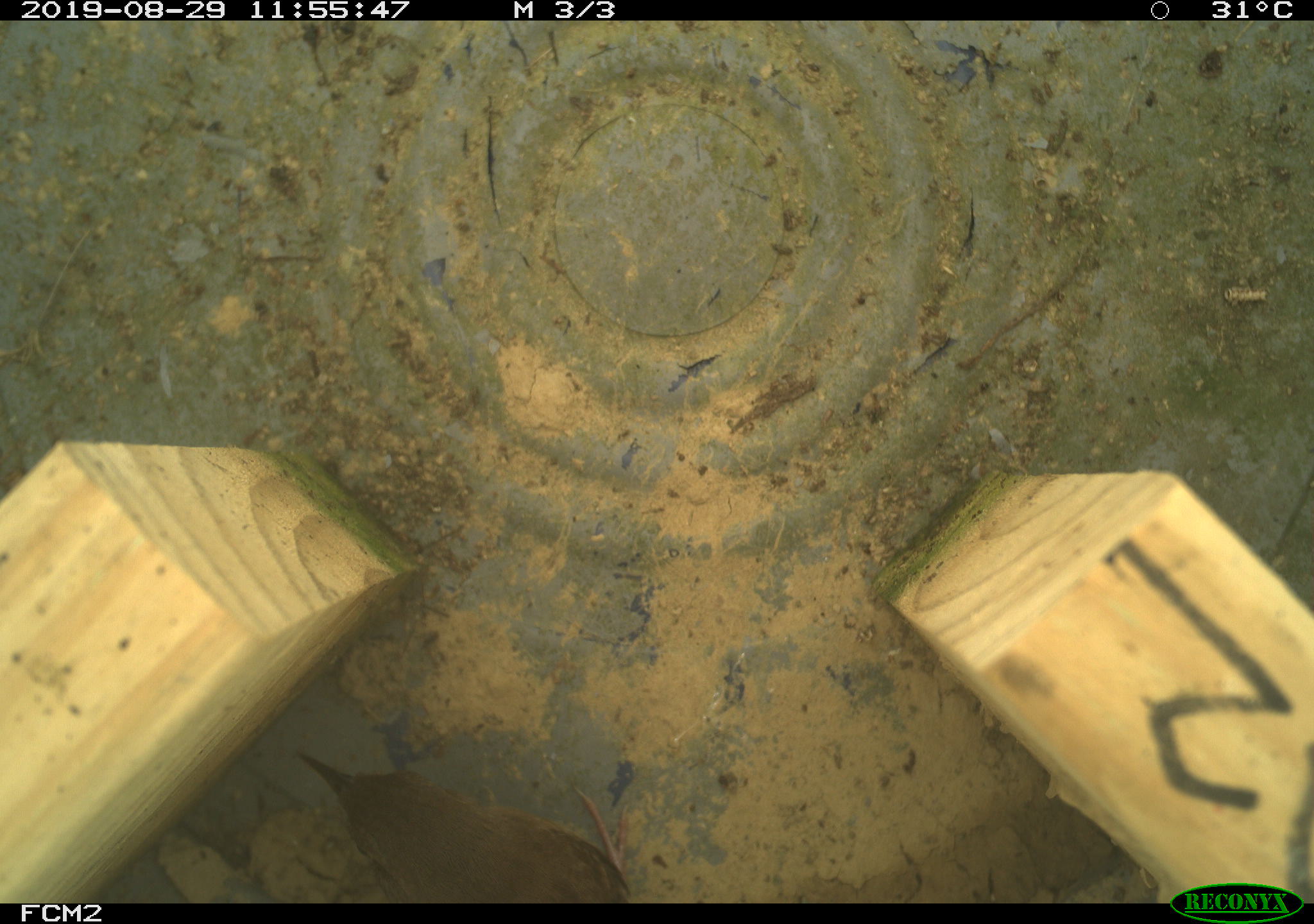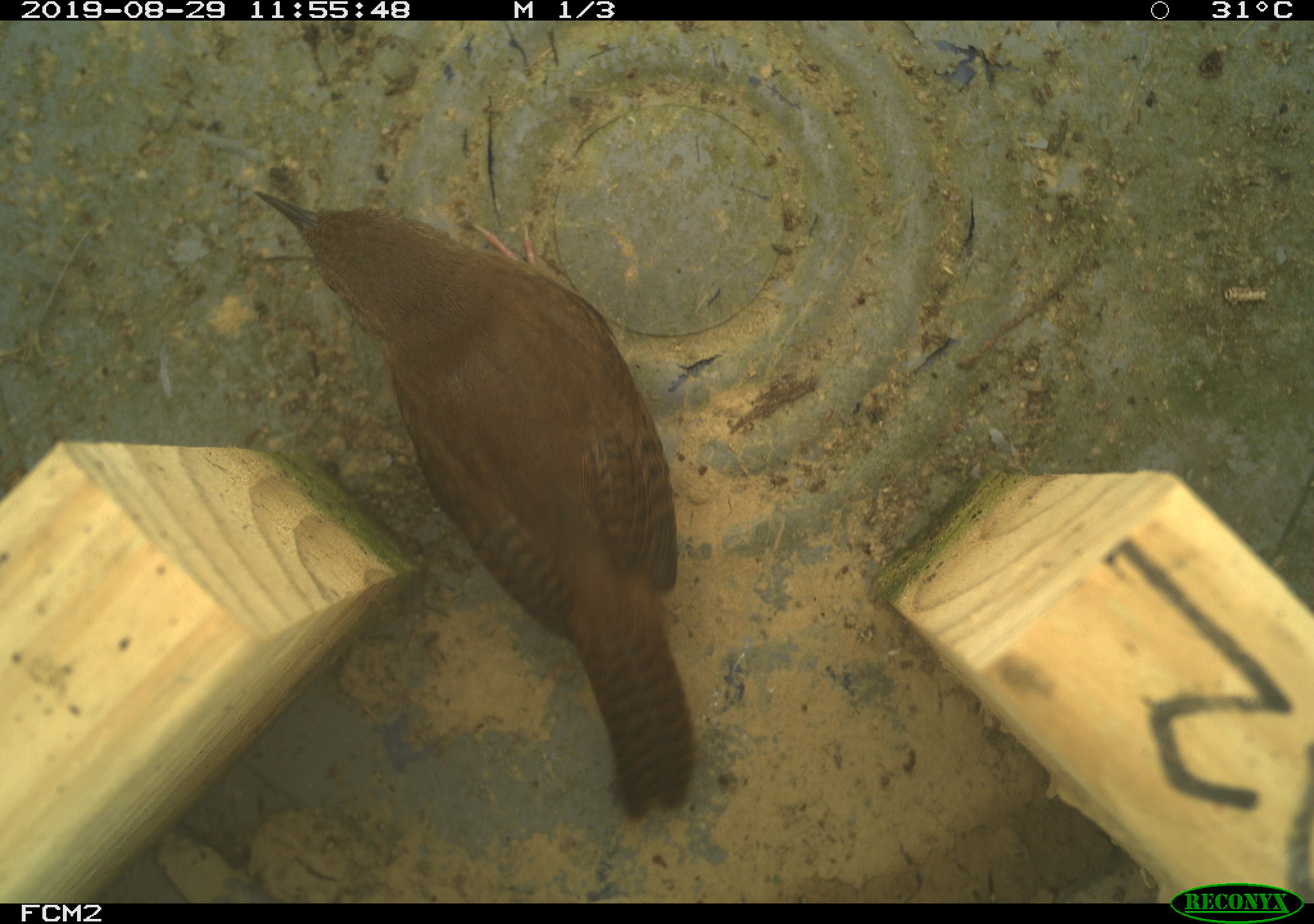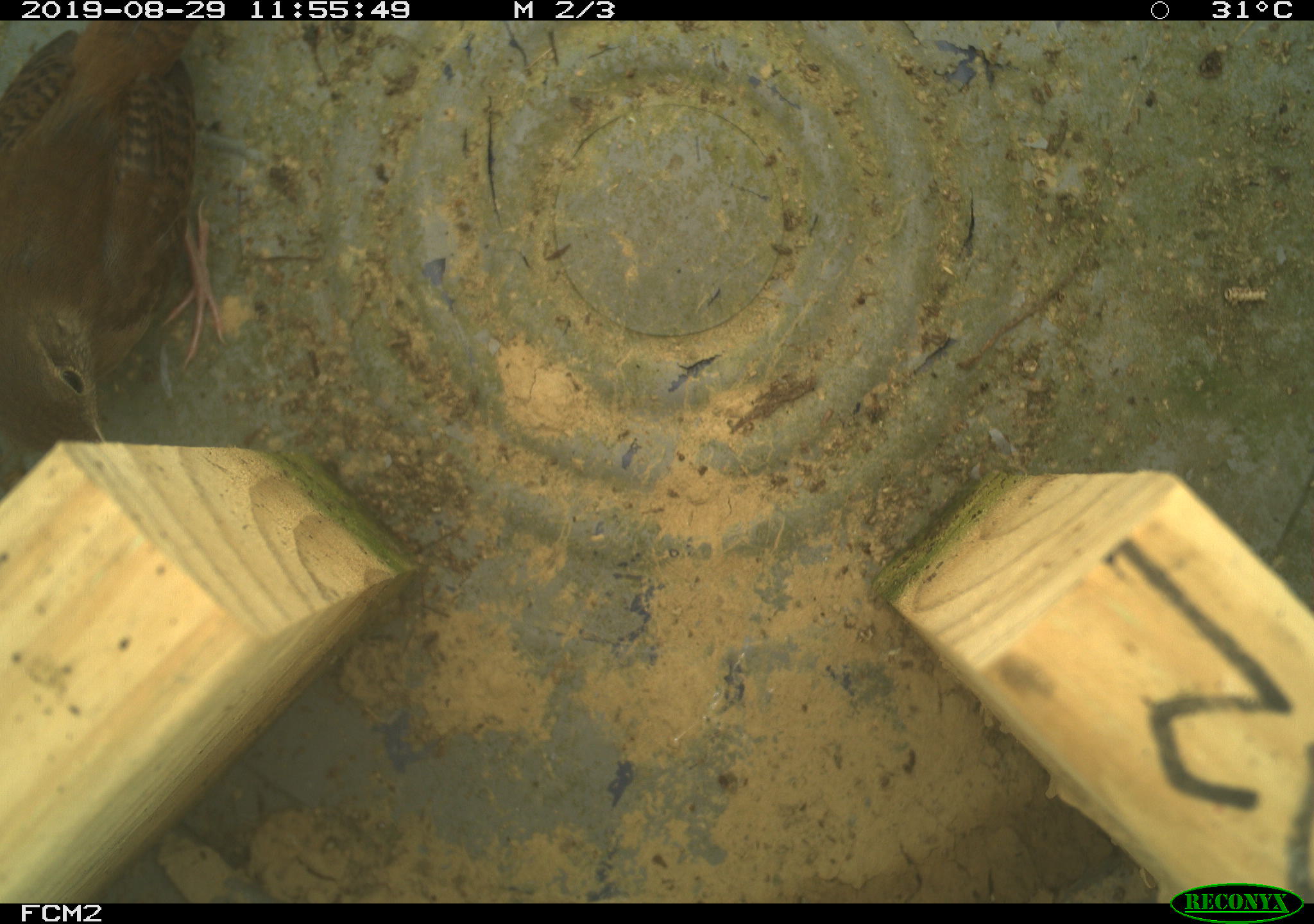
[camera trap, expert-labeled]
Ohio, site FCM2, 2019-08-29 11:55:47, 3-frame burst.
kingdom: Animalia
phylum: Chordata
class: Aves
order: Passeriformes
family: Troglodytidae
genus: Troglodytes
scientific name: Troglodytes aedon aedon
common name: northern house wren